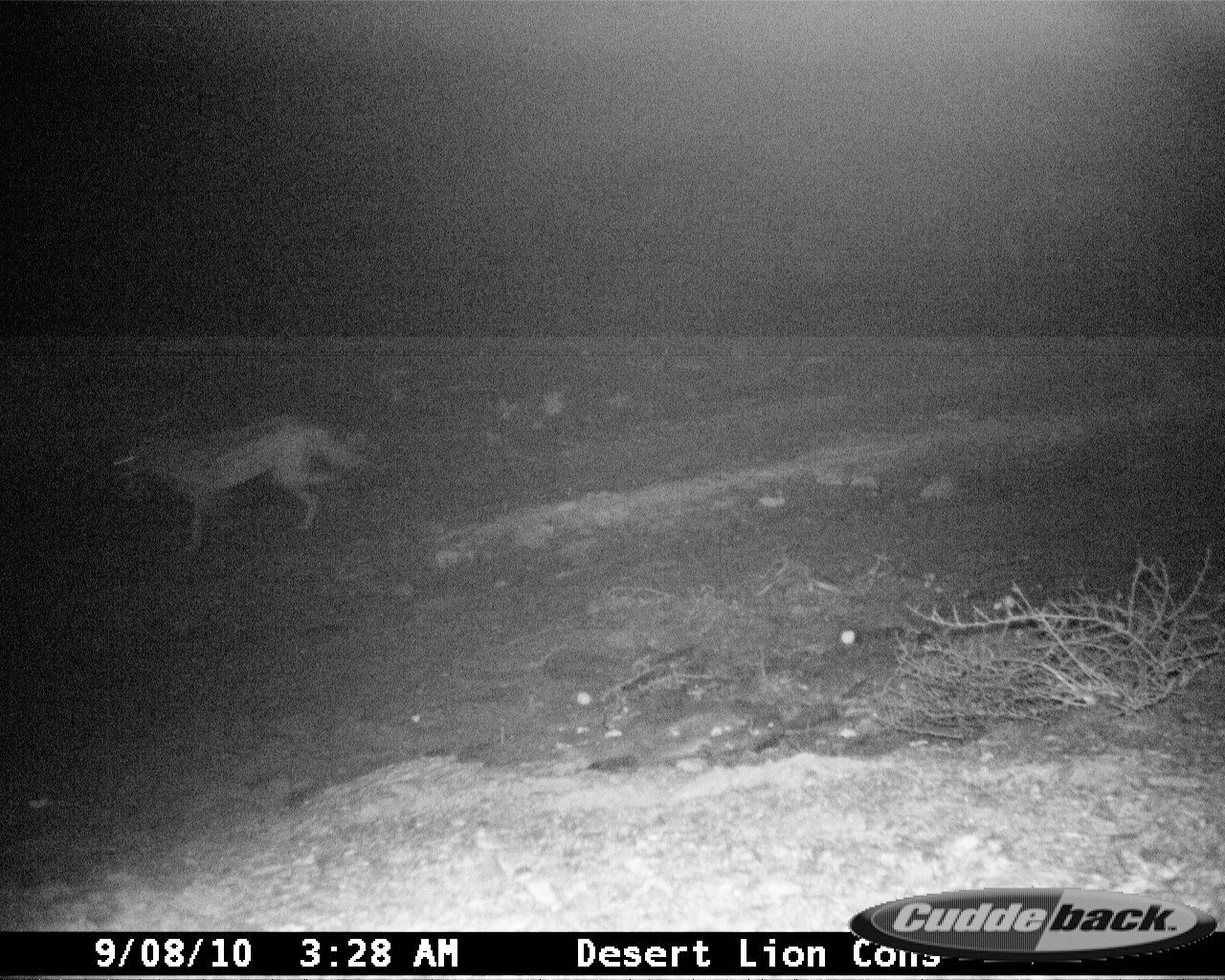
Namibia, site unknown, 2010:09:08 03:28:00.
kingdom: Animalia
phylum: Chordata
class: Mammalia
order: Carnivora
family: Canidae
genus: Lupulella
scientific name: Lupulella mesomelas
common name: black-backed jackal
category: canis mesomelas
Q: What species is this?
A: Canis mesomelas (black-backed jackal) (Lupulella mesomelas).